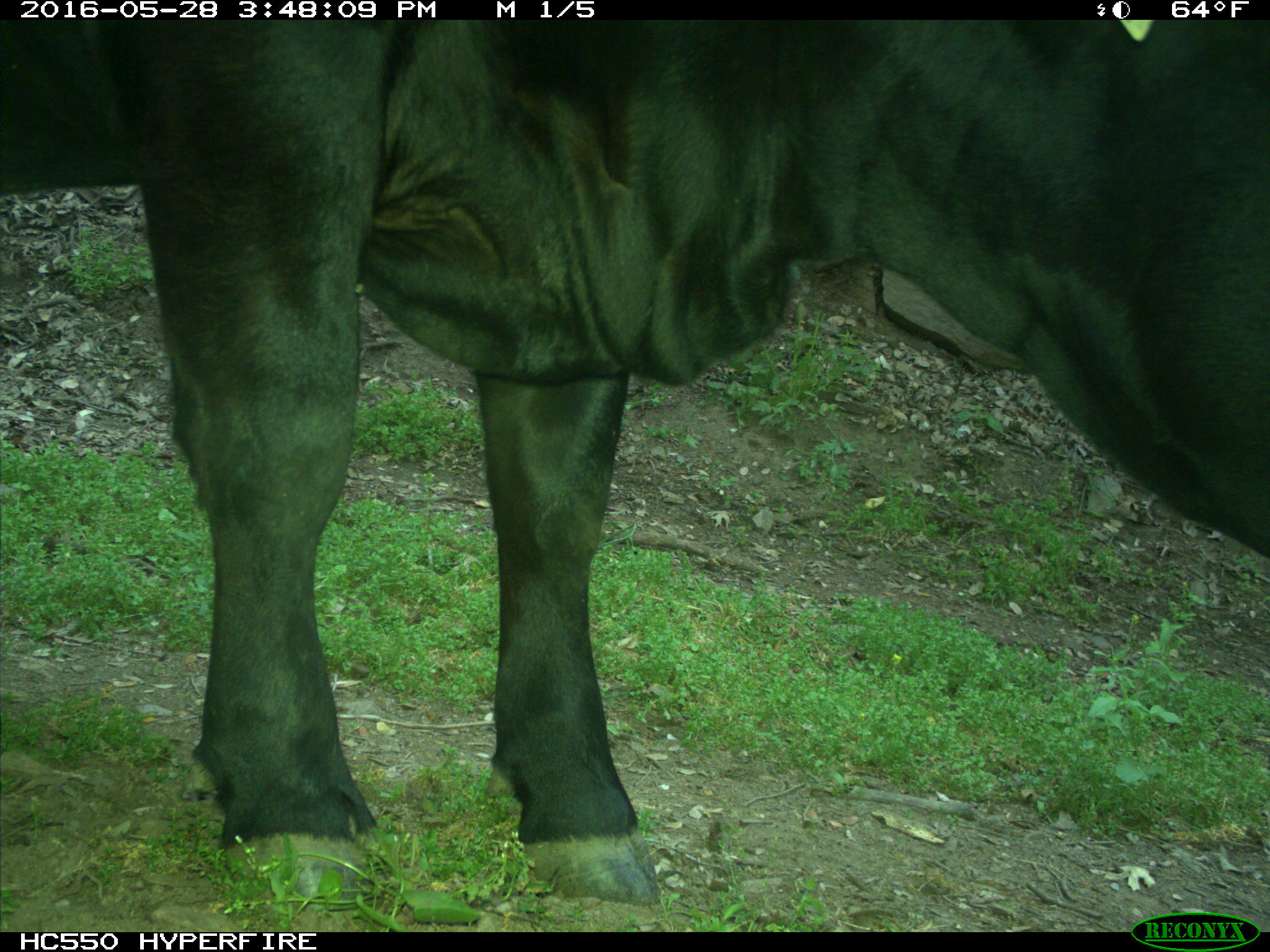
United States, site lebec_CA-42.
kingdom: Animalia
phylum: Chordata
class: Mammalia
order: Artiodactyla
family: Bovidae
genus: Bos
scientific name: Bos taurus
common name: domestic cow